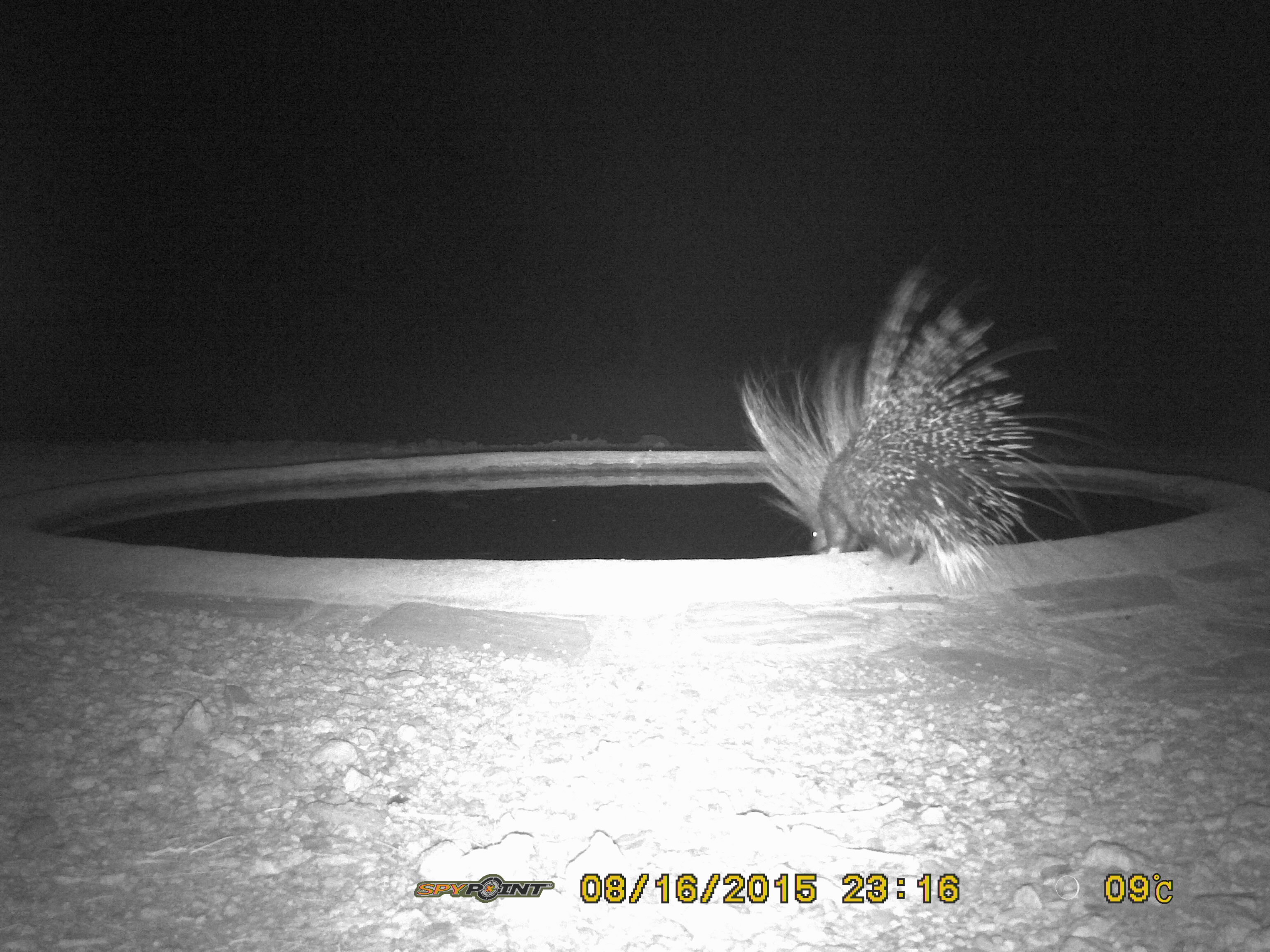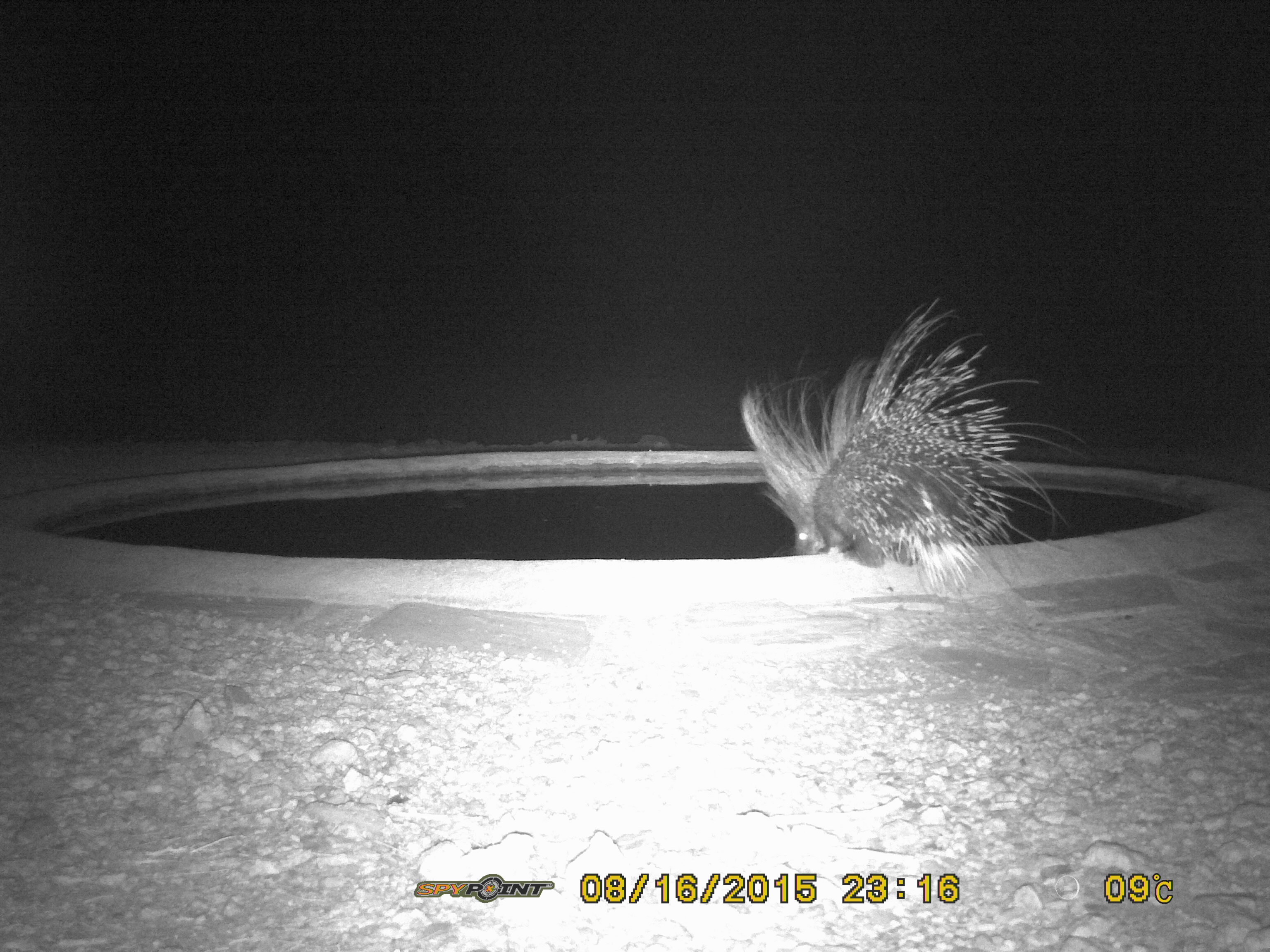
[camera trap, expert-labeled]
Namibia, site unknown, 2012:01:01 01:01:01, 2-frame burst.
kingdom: Animalia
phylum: Chordata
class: Mammalia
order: Rodentia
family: Hystricidae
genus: Hystrix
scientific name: Hystrix africaeaustralis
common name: cape porcupine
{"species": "Hystrix africaeaustralis (cape porcupine)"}